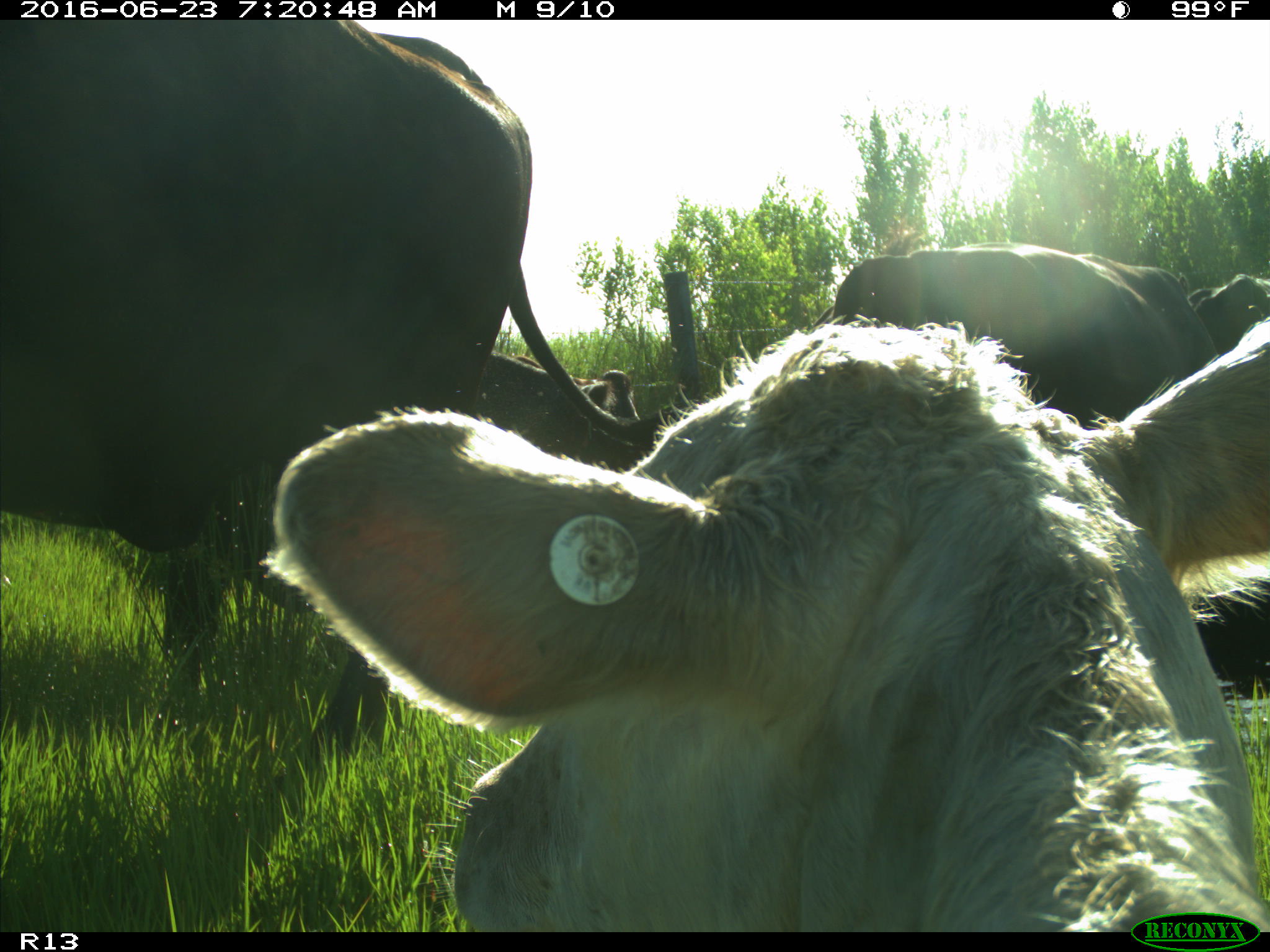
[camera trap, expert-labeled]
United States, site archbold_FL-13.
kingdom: Animalia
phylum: Chordata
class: Mammalia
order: Artiodactyla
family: Bovidae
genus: Bos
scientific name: Bos taurus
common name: domestic cow